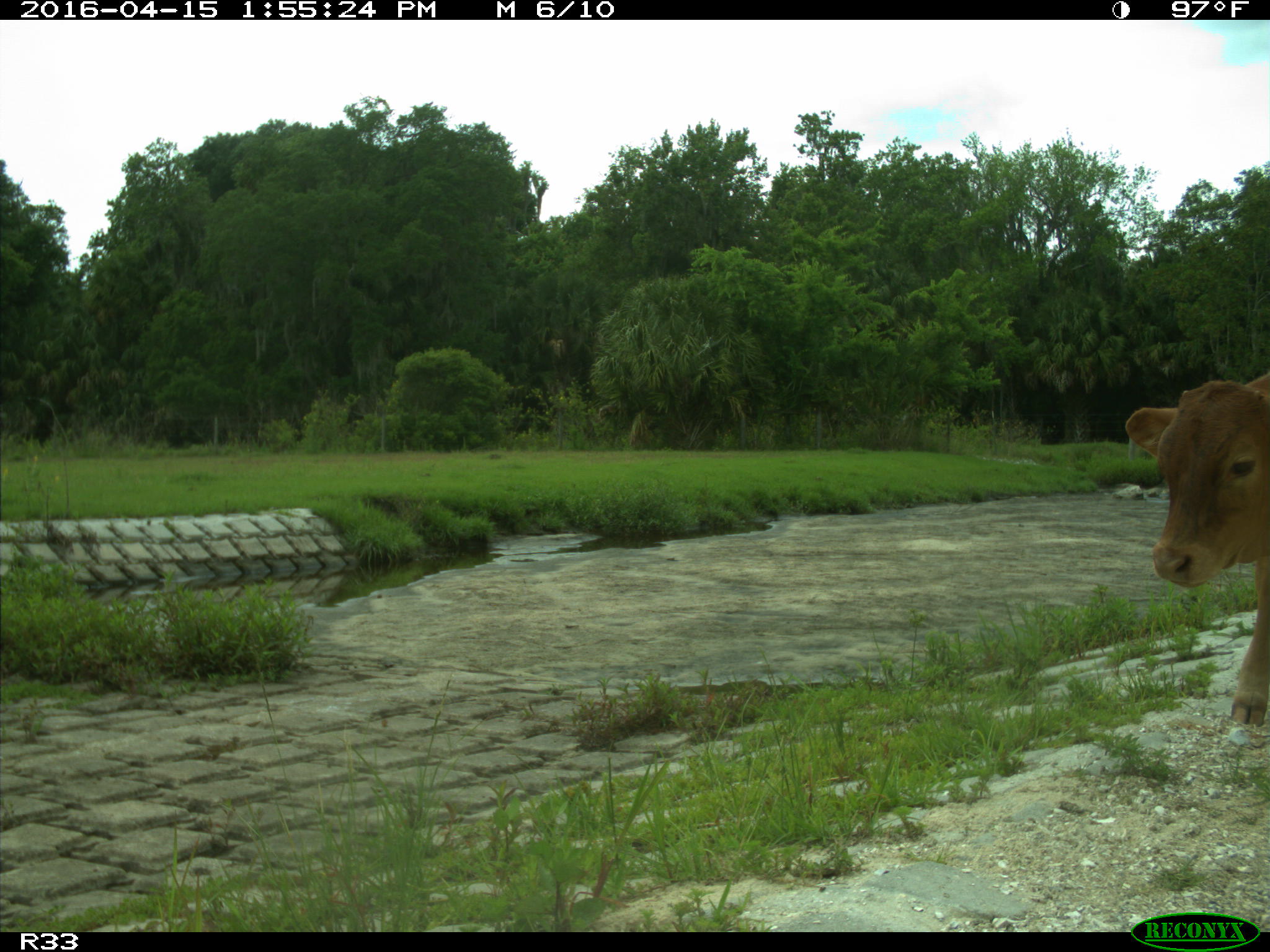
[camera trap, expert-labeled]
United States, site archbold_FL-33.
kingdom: Animalia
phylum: Chordata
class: Mammalia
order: Artiodactyla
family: Bovidae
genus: Bos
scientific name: Bos taurus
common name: domestic cow